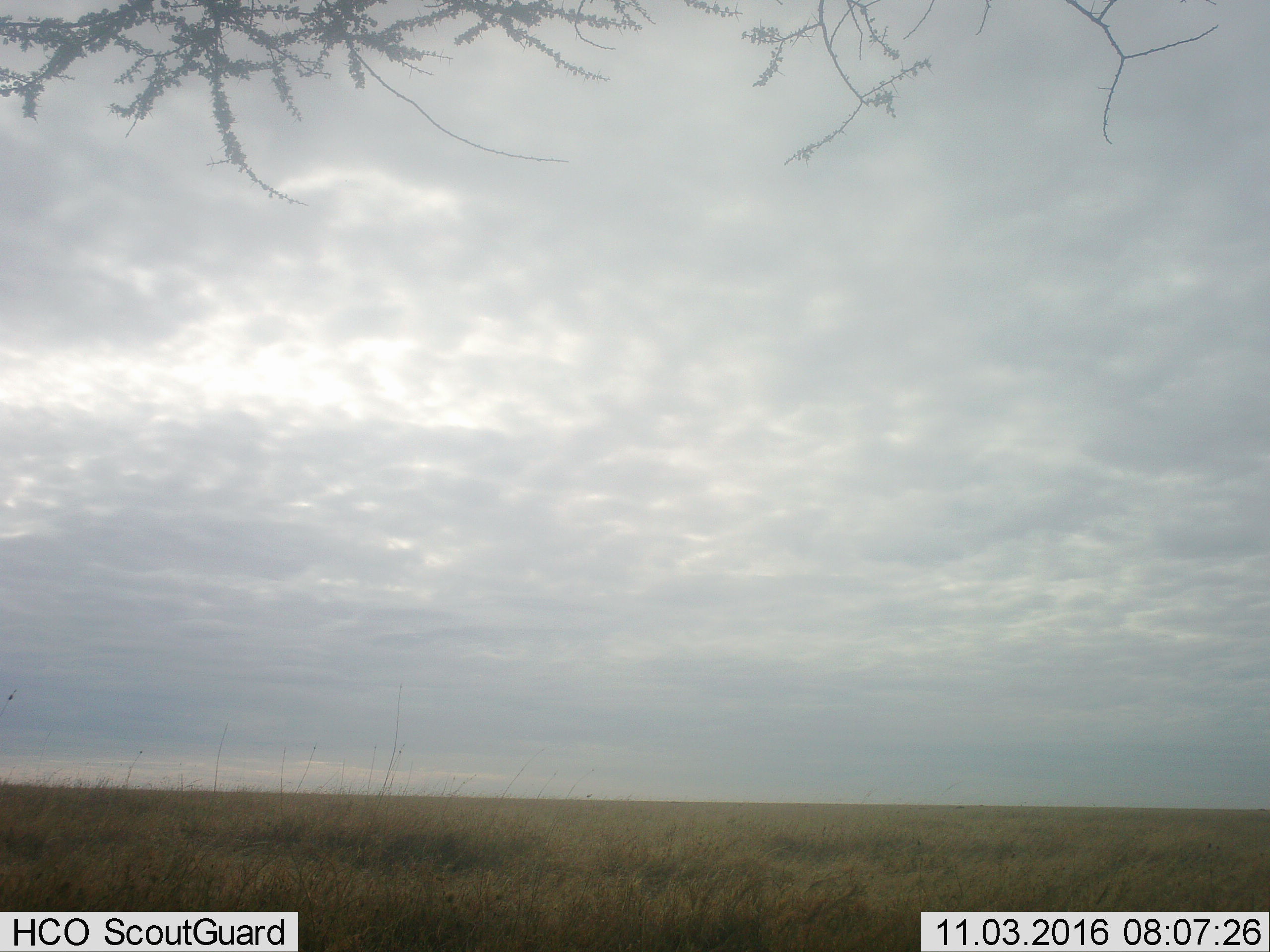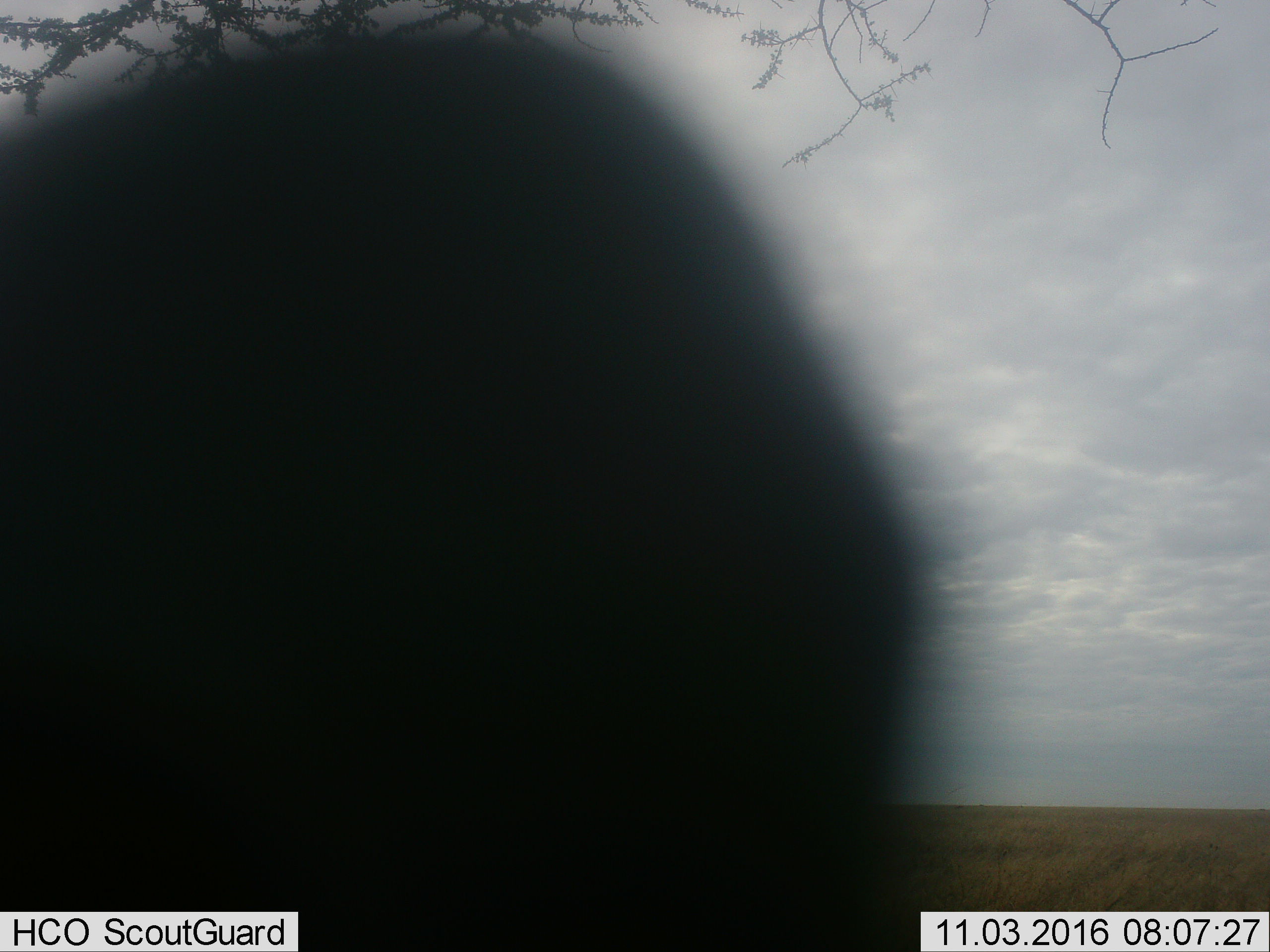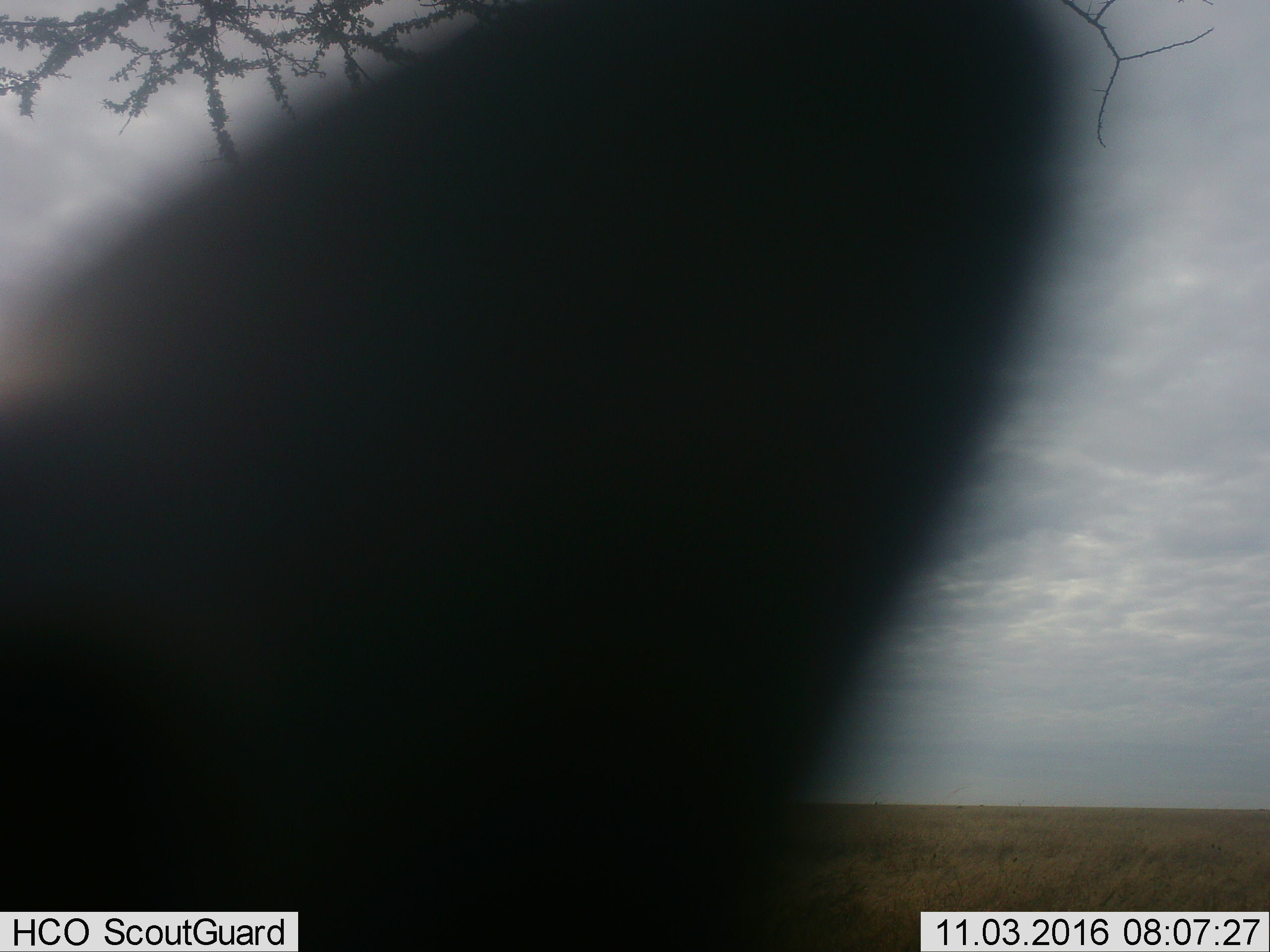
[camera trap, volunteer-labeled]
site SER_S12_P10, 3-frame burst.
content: unidentified animal